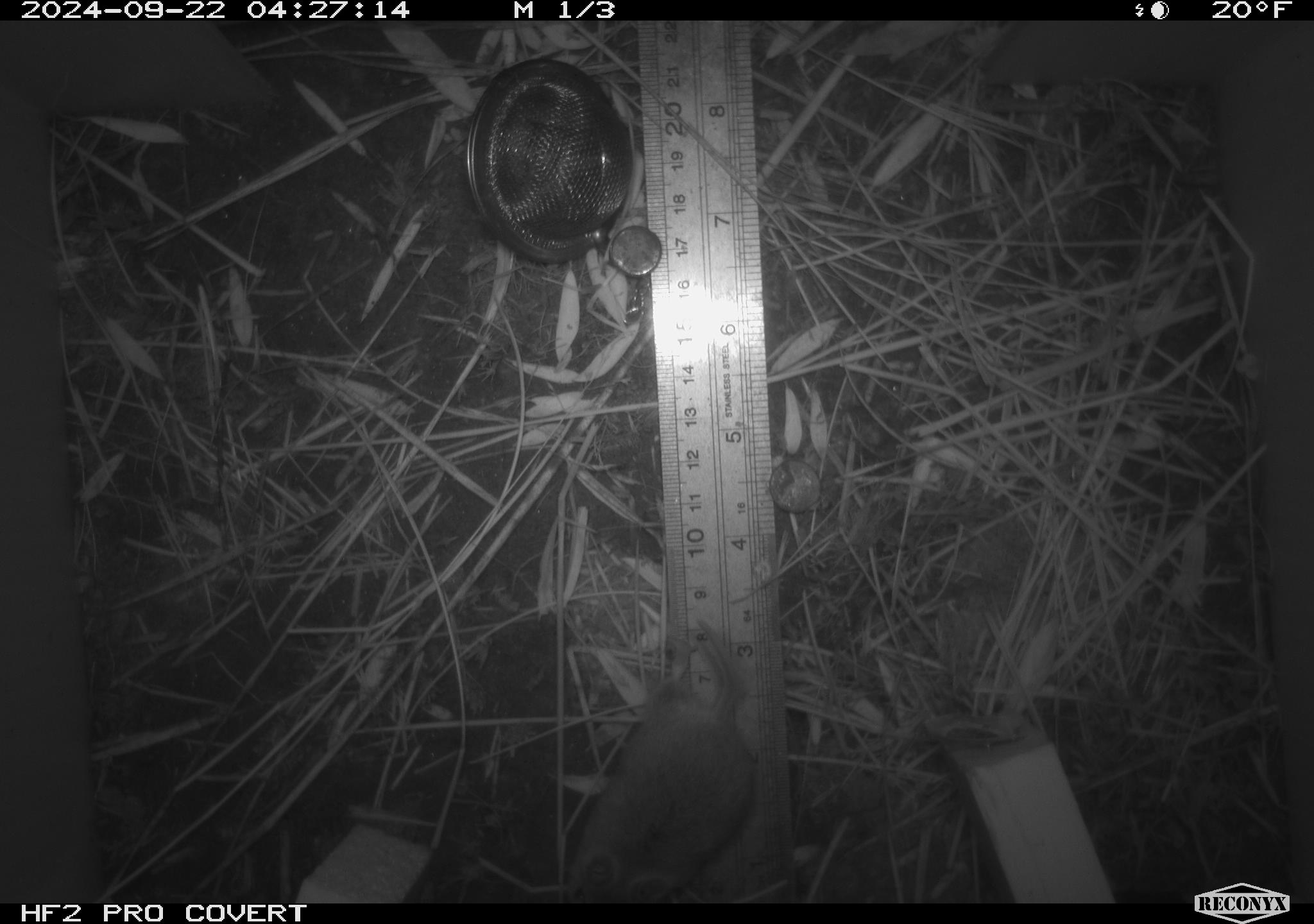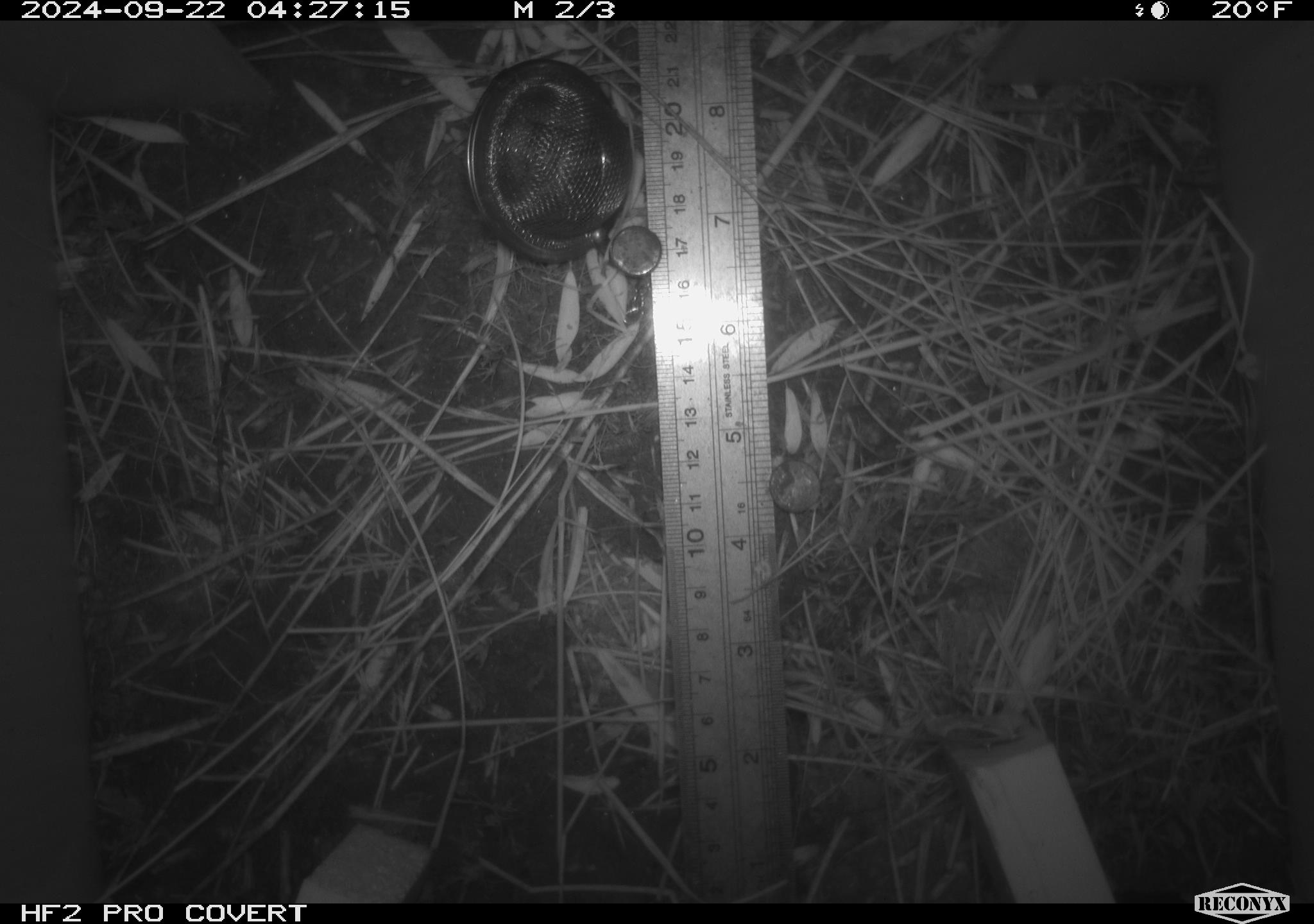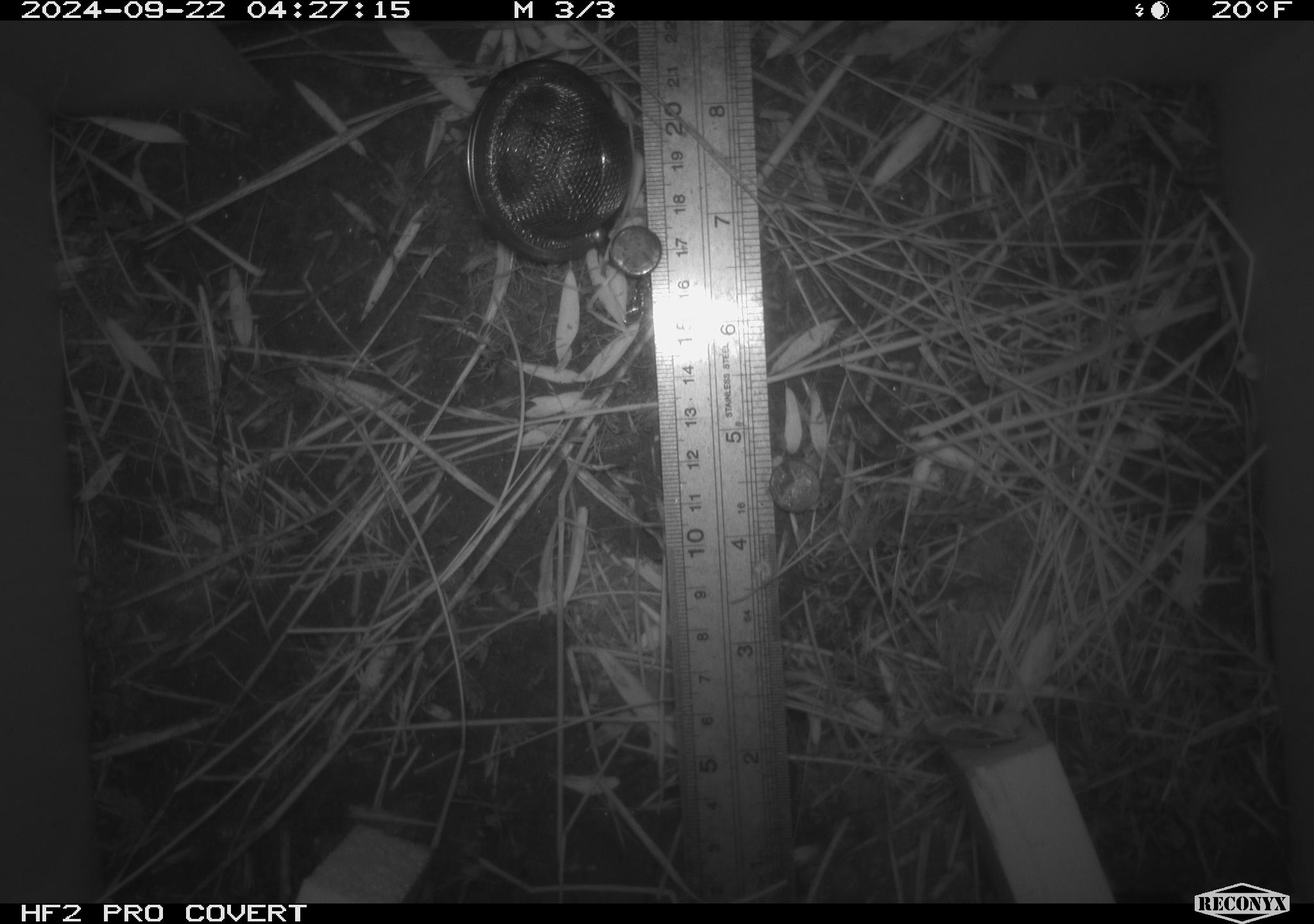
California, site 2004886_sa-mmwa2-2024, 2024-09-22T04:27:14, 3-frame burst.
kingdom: Animalia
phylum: Chordata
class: Mammalia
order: Rodentia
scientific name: Rodentia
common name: mouse species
Mouse species (Rodentia).